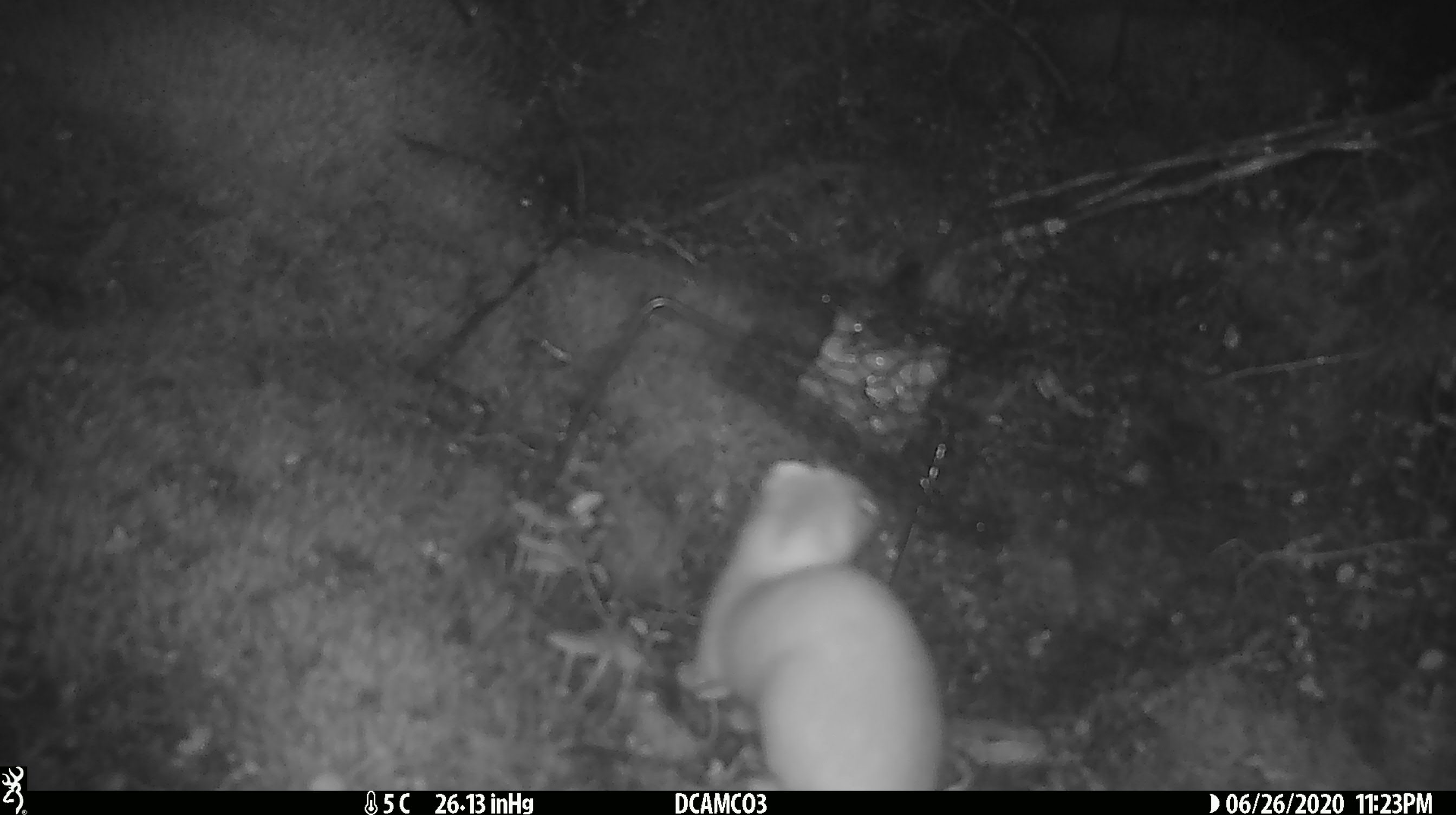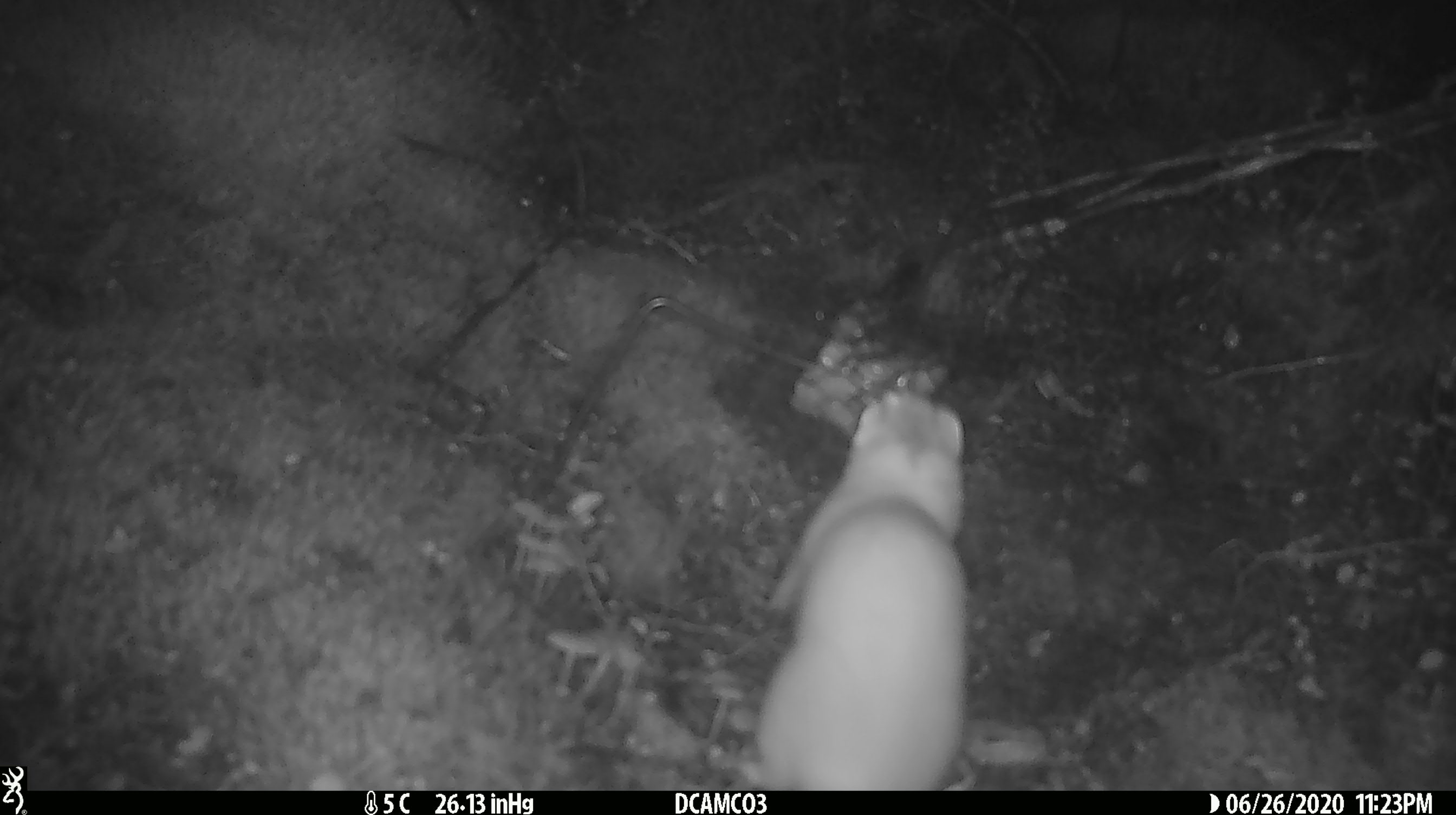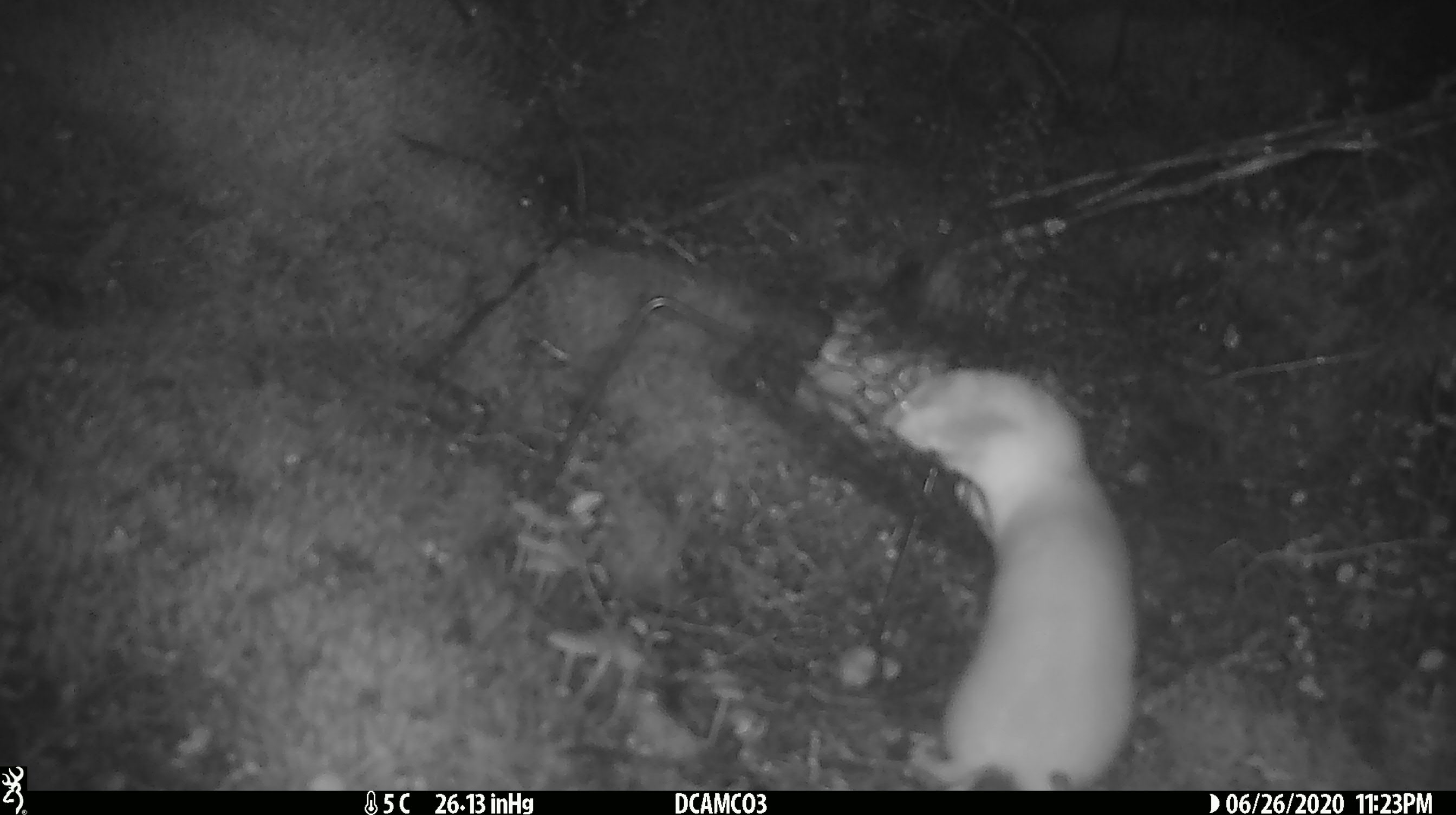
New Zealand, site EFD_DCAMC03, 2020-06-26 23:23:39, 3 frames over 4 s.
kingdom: Animalia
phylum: Chordata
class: Mammalia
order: Carnivora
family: Mustelidae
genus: Mustela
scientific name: Mustela erminea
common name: stoat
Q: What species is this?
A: Stoat (Mustela erminea).